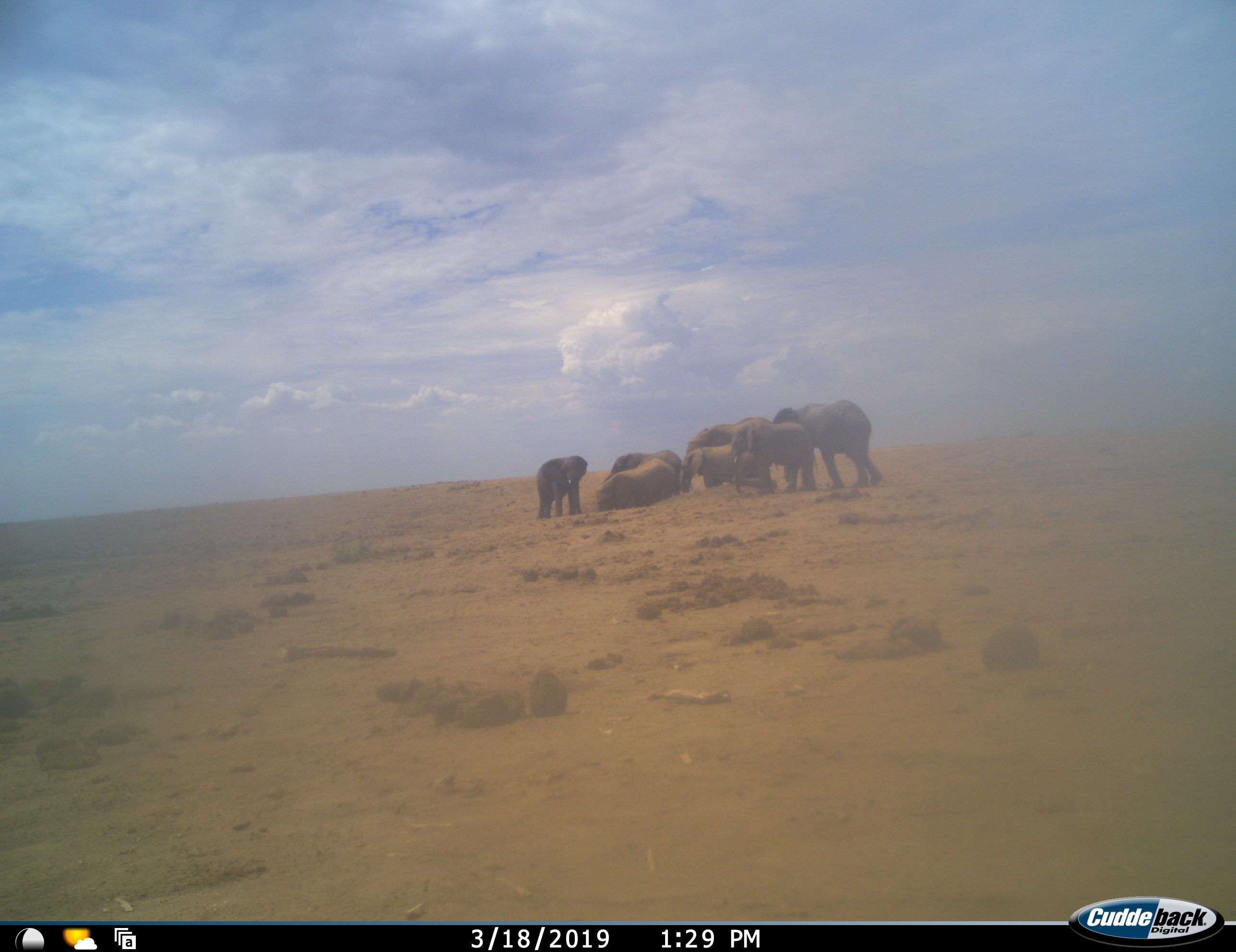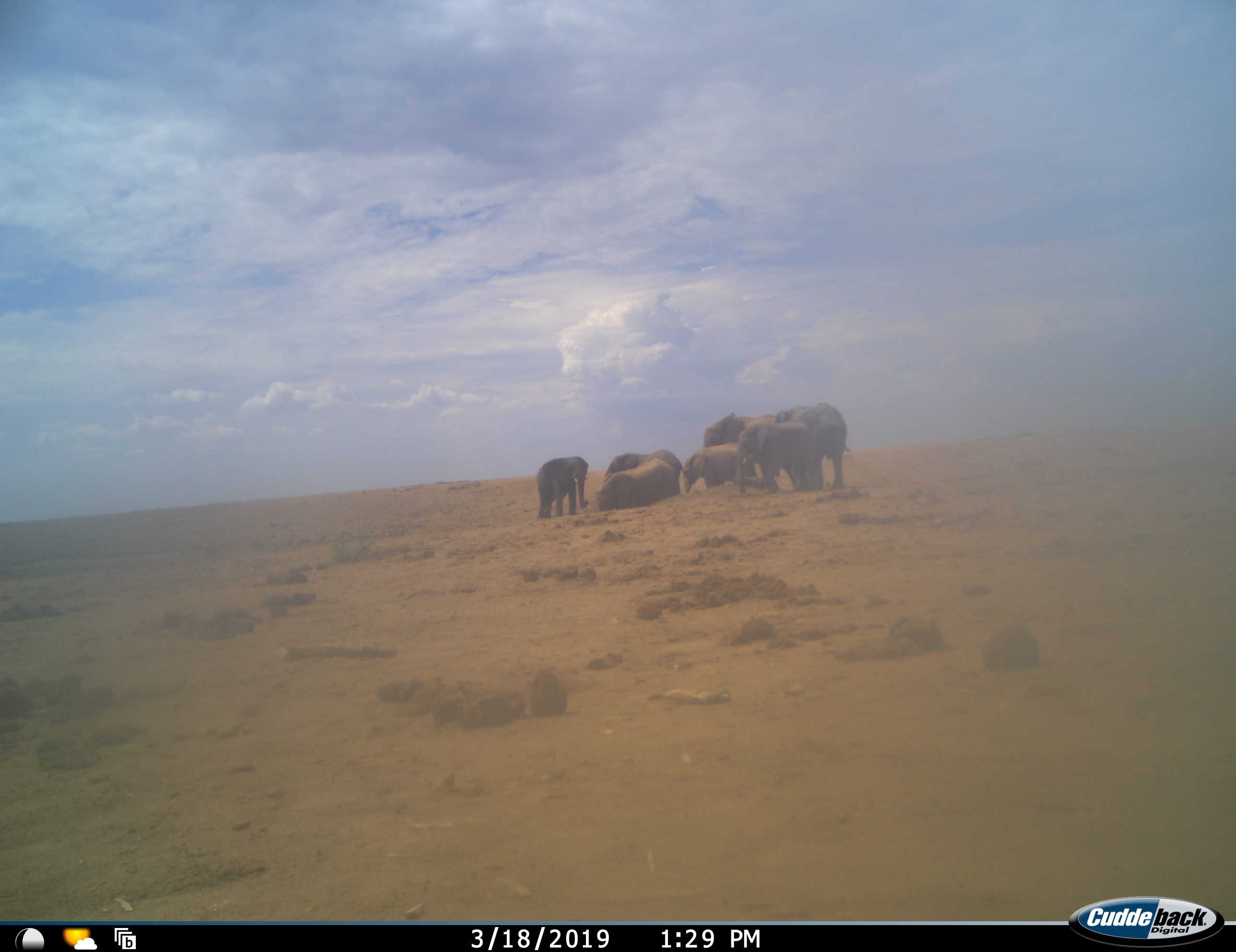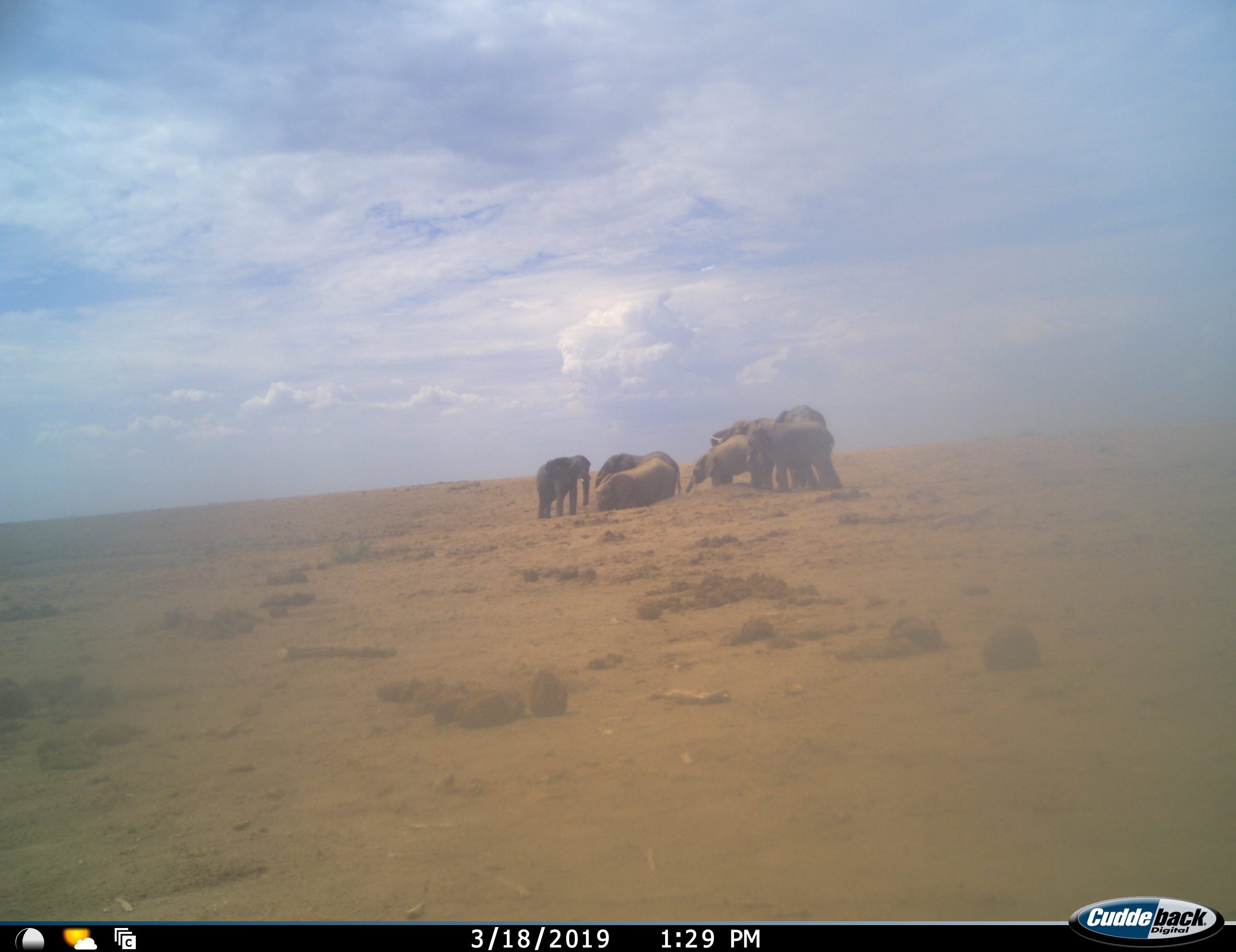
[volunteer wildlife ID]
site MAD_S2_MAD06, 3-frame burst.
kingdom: Animalia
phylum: Chordata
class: Mammalia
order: Proboscidea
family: Elephantidae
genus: Loxodonta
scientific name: Loxodonta africana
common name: african bush elephant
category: elephant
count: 7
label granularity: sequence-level